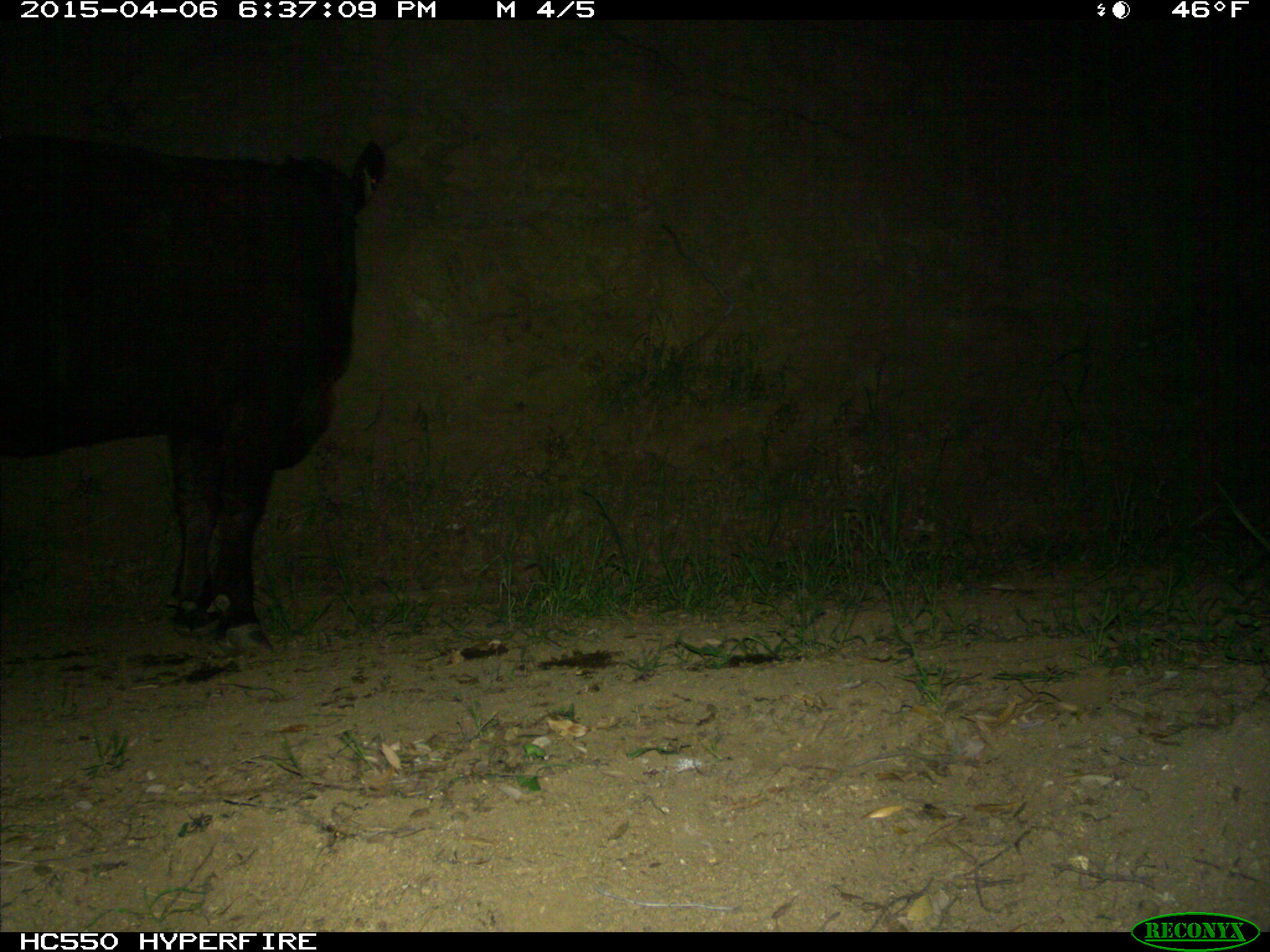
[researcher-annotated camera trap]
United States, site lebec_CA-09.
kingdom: Animalia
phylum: Chordata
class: Mammalia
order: Artiodactyla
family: Bovidae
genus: Bos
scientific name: Bos taurus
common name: domestic cow